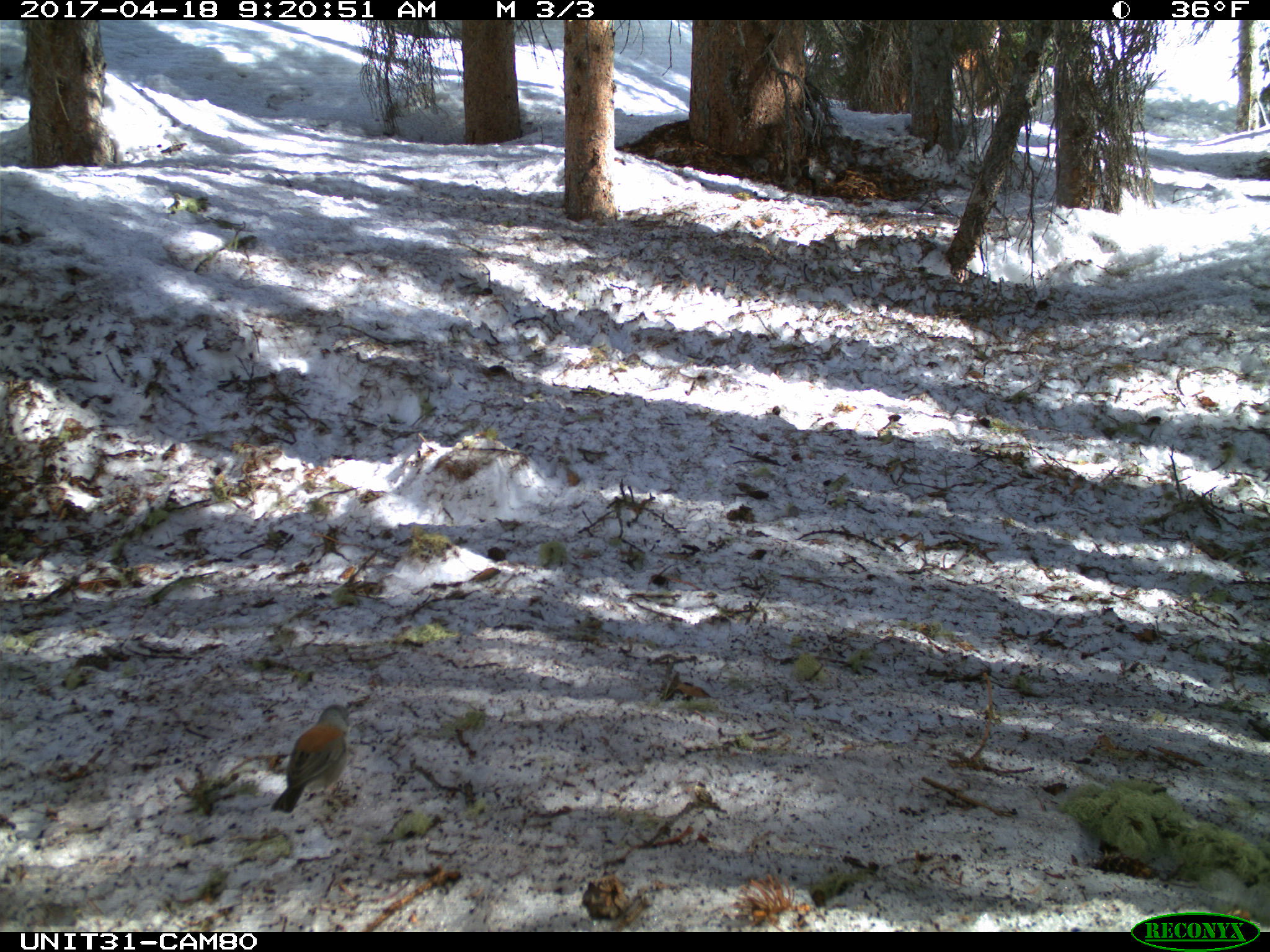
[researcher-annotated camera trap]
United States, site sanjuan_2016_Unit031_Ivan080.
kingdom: Animalia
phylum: Chordata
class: Aves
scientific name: Aves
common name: birds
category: unidentified bird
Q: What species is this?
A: Unidentified bird (birds) (Aves).